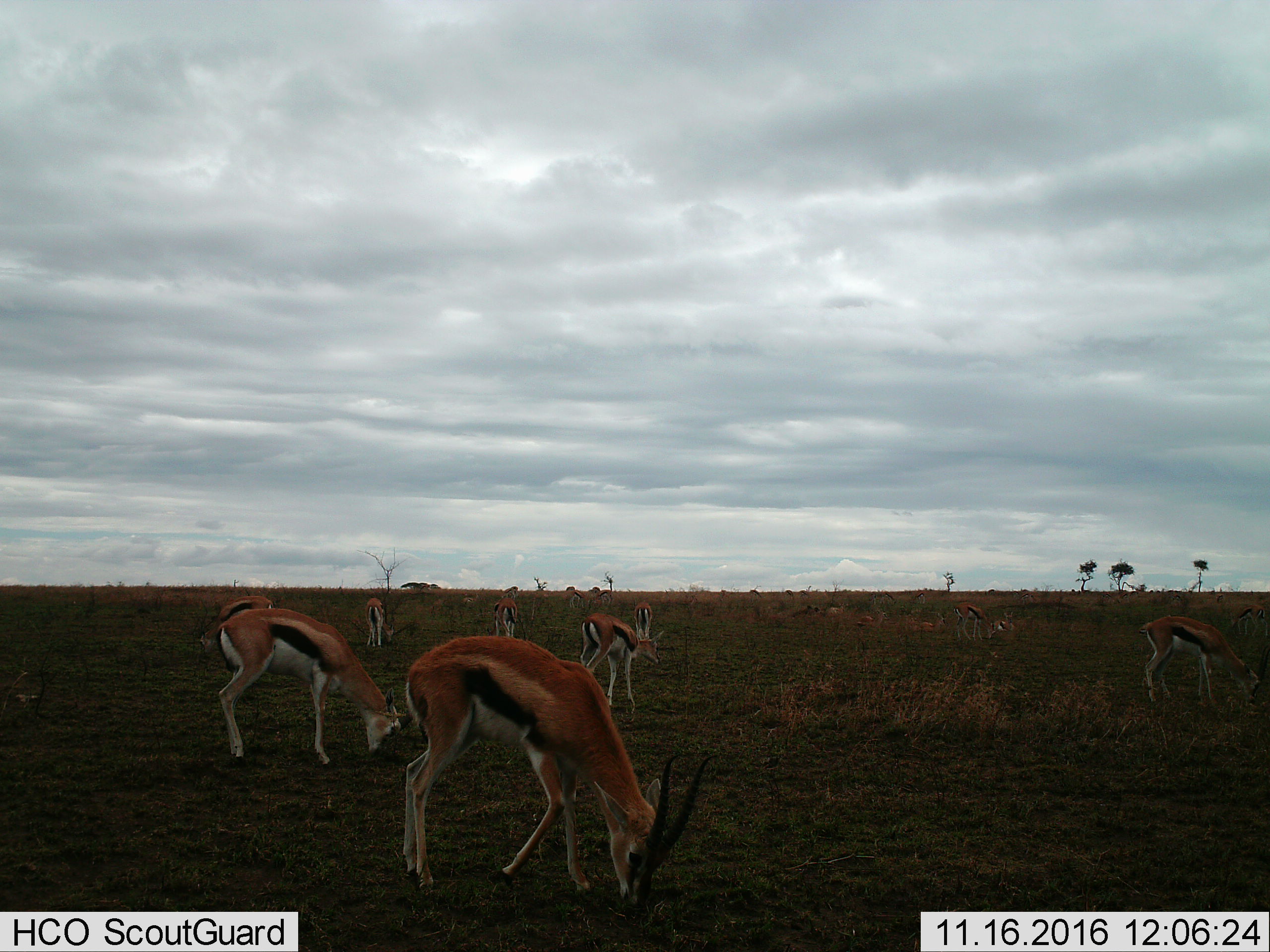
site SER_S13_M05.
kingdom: Animalia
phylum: Chordata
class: Mammalia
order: Artiodactyla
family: Bovidae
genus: Eudorcas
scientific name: Eudorcas thomsonii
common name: thomson's gazelle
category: gazellethomsons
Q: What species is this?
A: Gazellethomsons (thomson's gazelle) (Eudorcas thomsonii).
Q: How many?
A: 11-50.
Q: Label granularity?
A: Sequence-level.